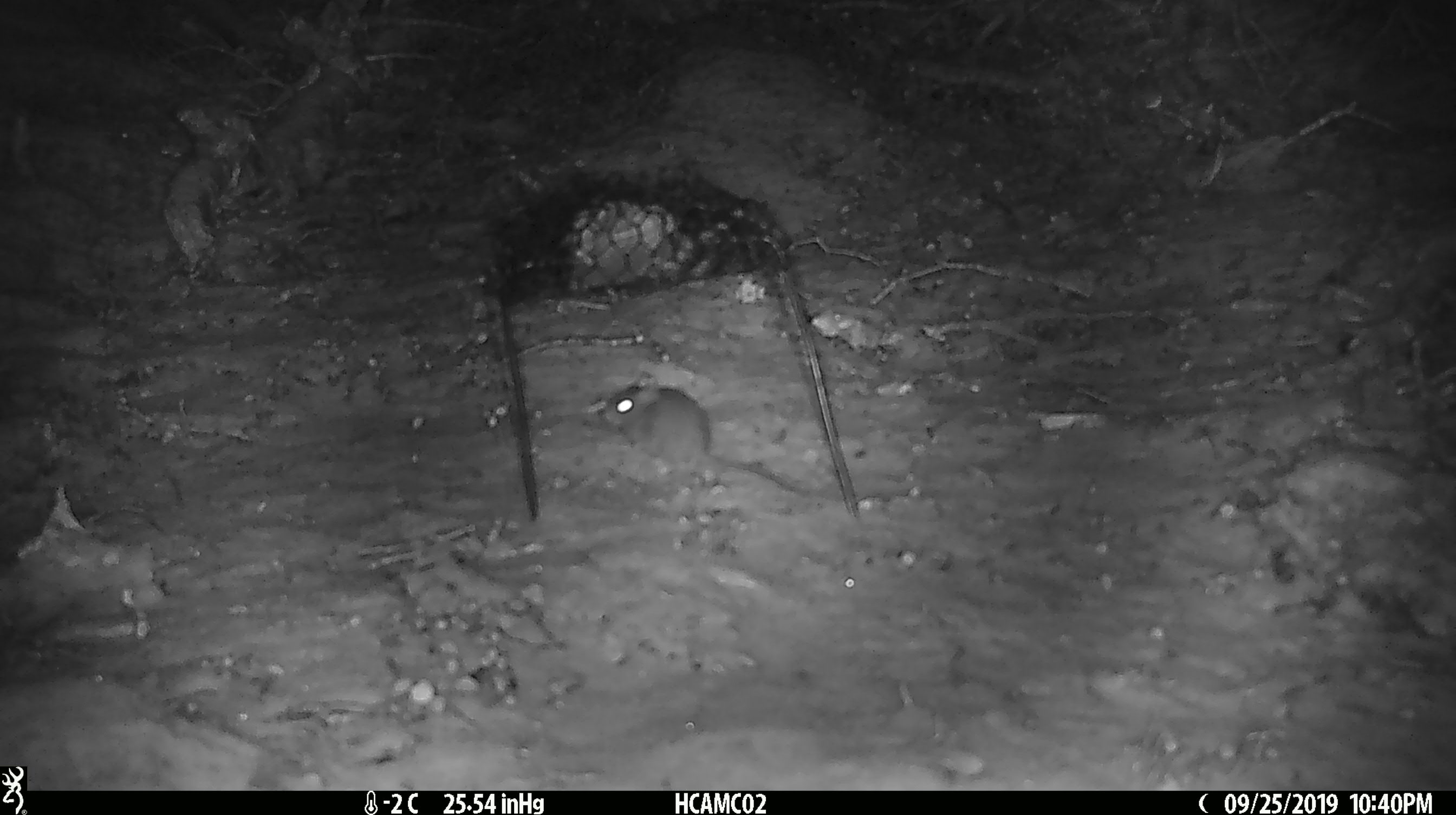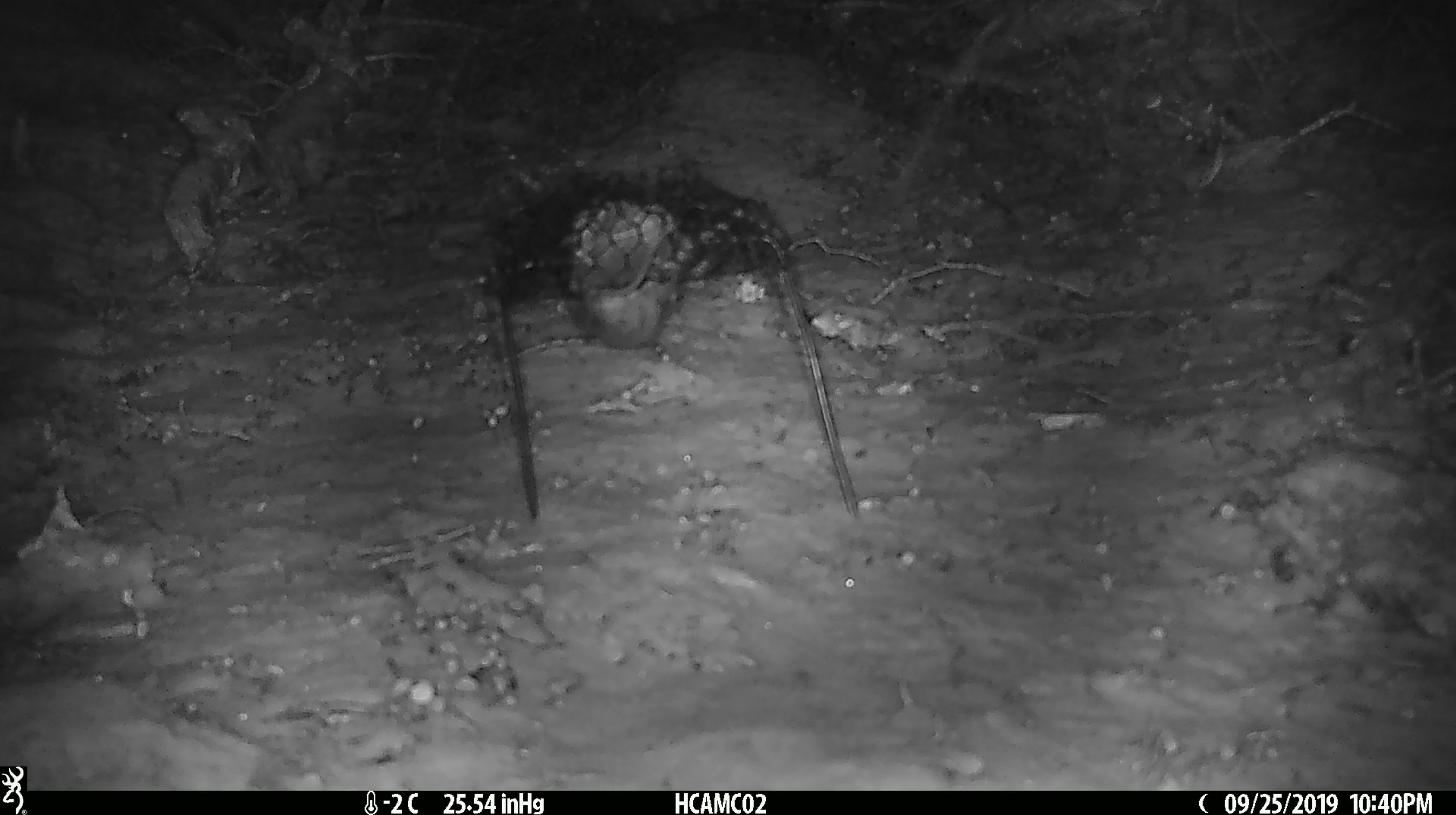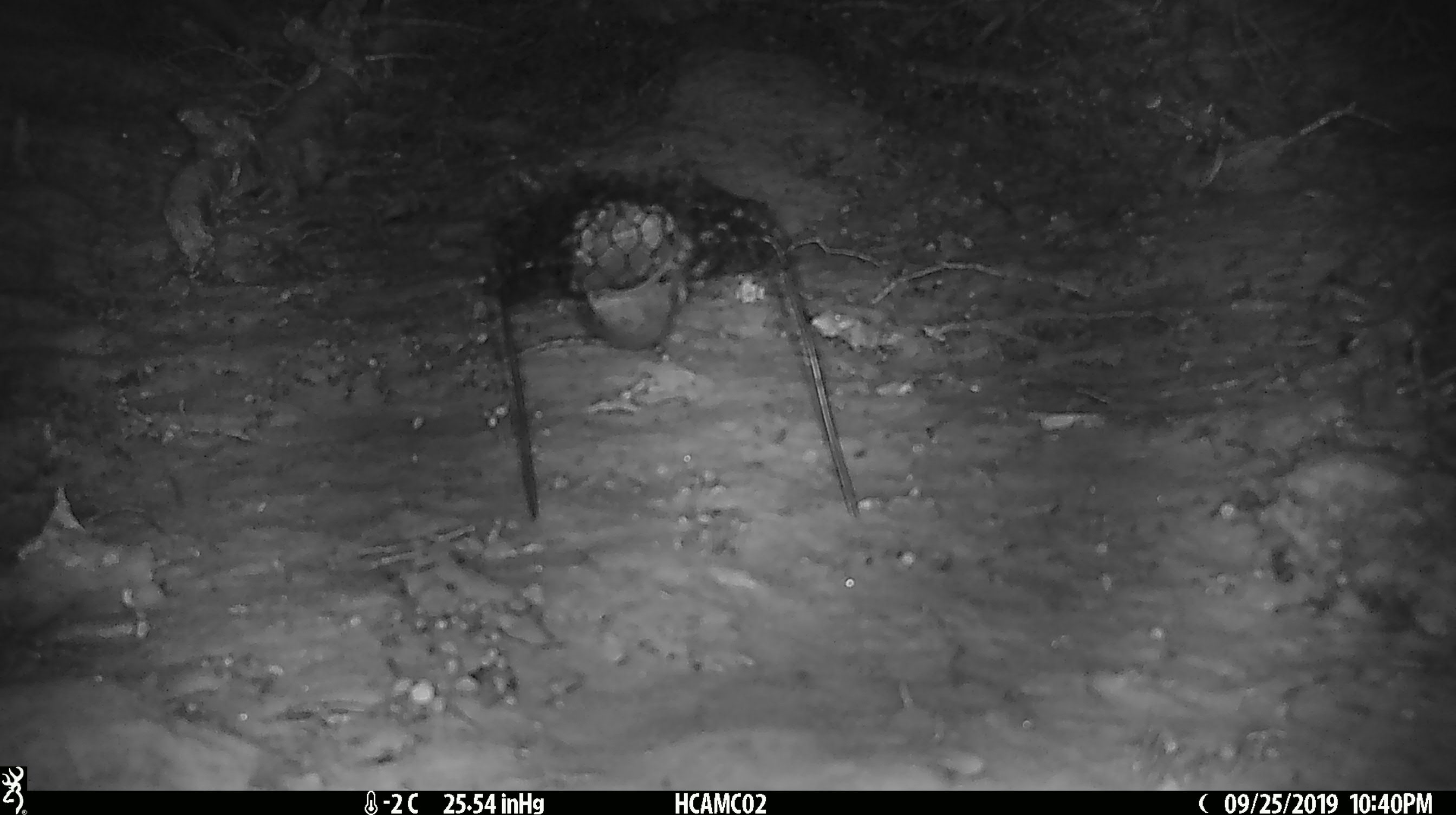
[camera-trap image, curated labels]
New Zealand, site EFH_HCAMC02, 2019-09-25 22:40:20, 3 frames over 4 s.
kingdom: Animalia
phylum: Chordata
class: Mammalia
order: Rodentia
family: Muridae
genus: Mus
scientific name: Mus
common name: mouse